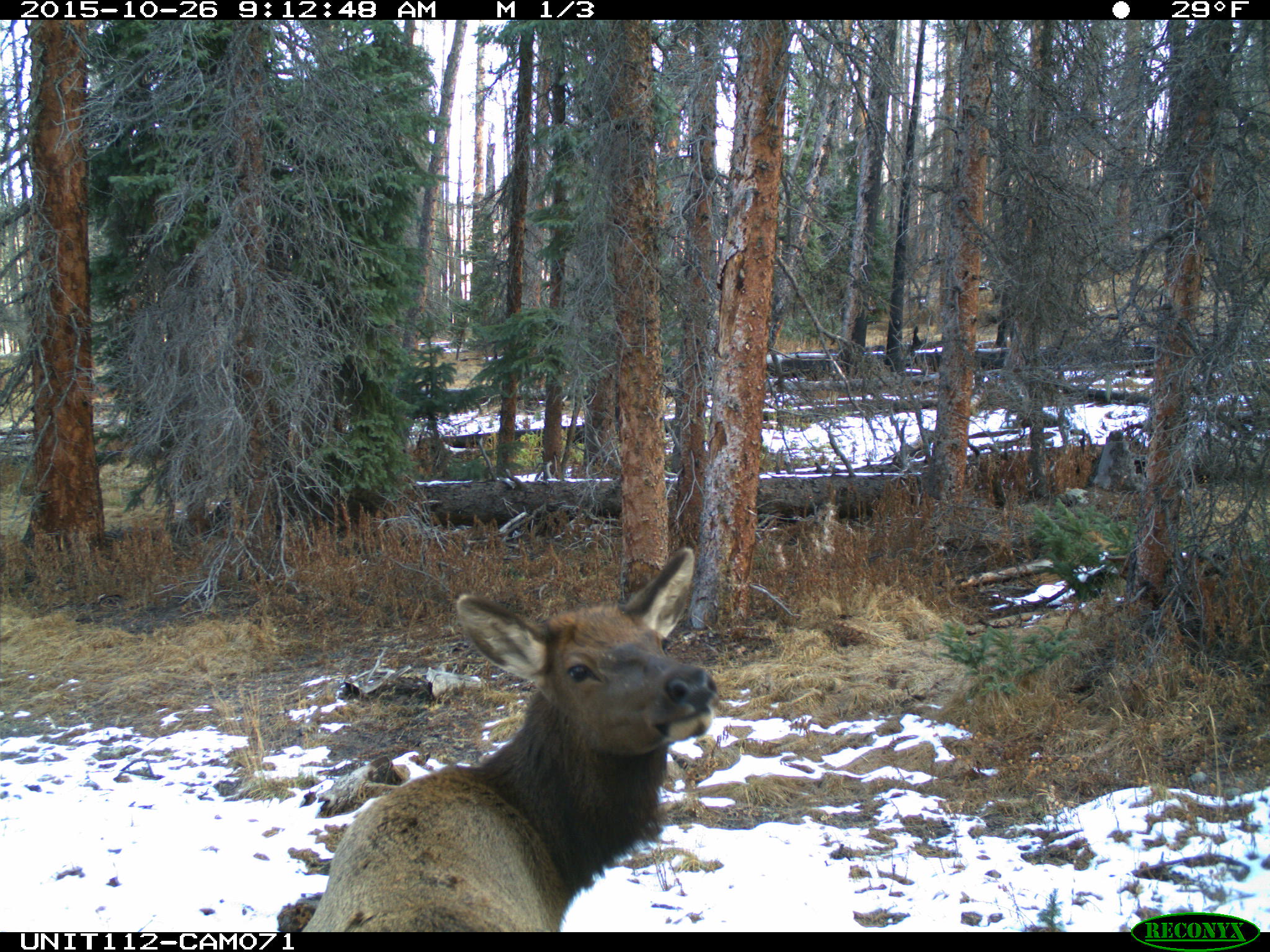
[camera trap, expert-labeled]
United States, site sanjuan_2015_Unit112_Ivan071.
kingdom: Animalia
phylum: Chordata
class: Mammalia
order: Artiodactyla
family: Cervidae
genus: Cervus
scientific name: Cervus elaphus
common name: red deer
Cervus elaphus (red deer).